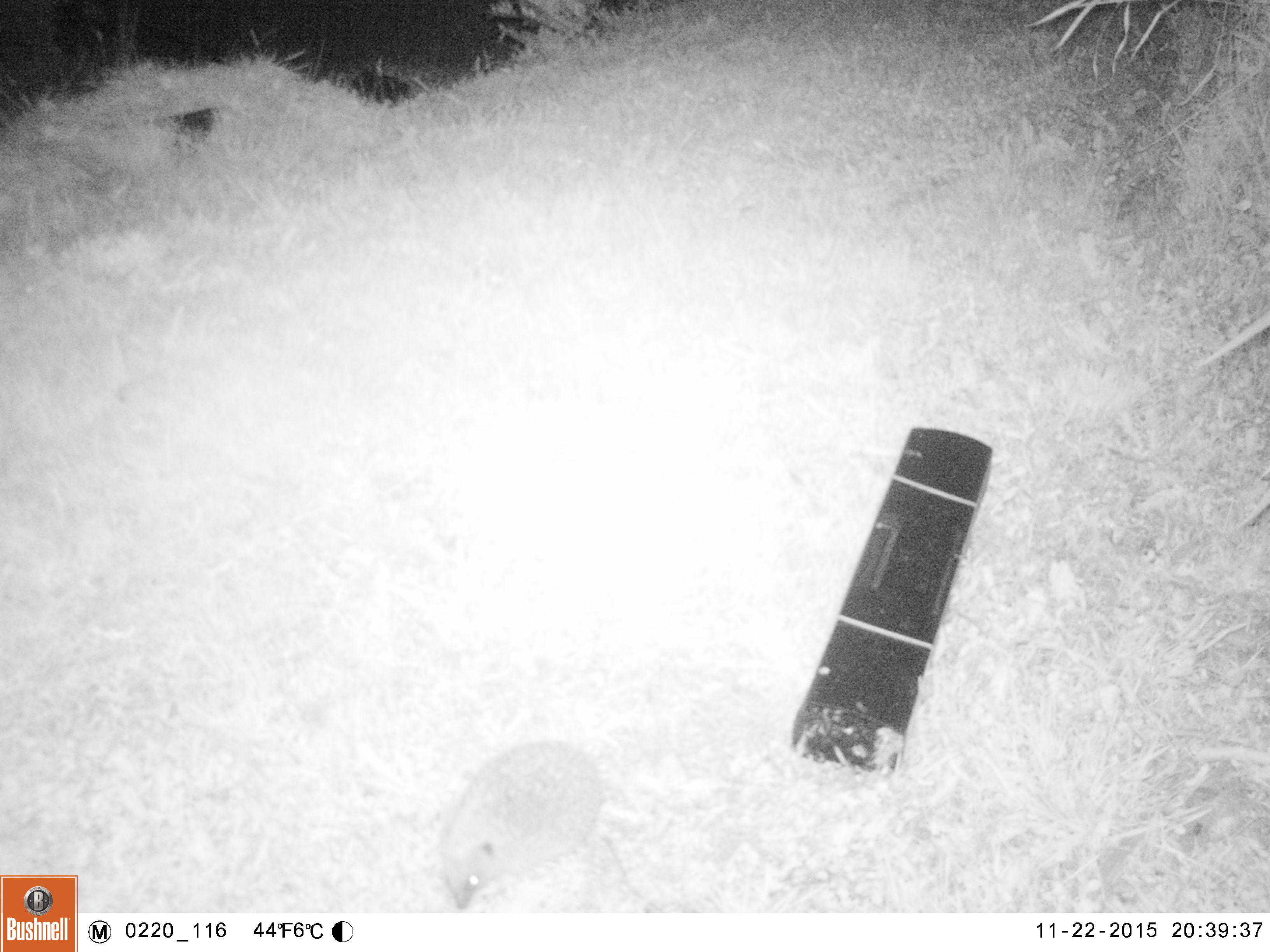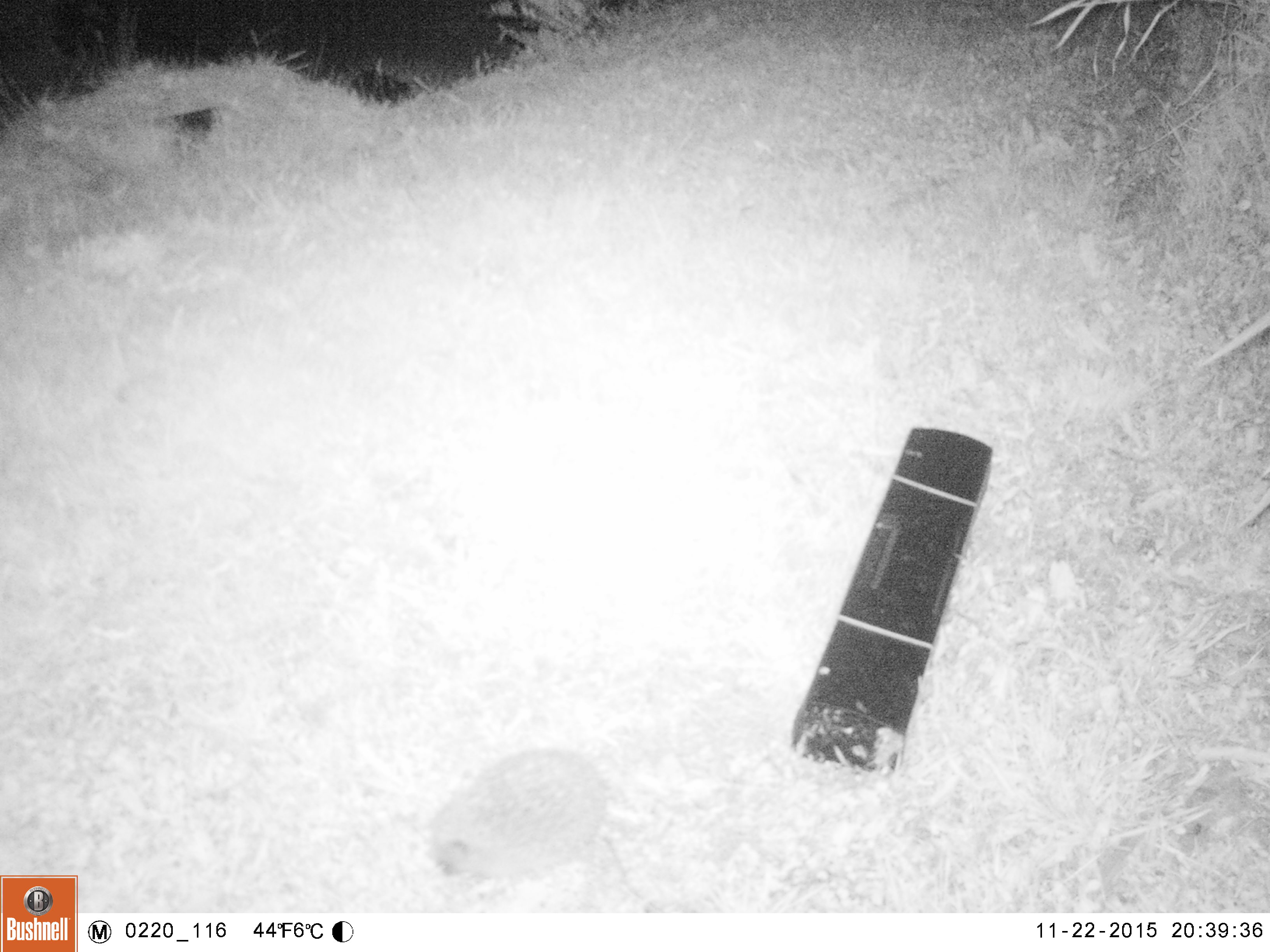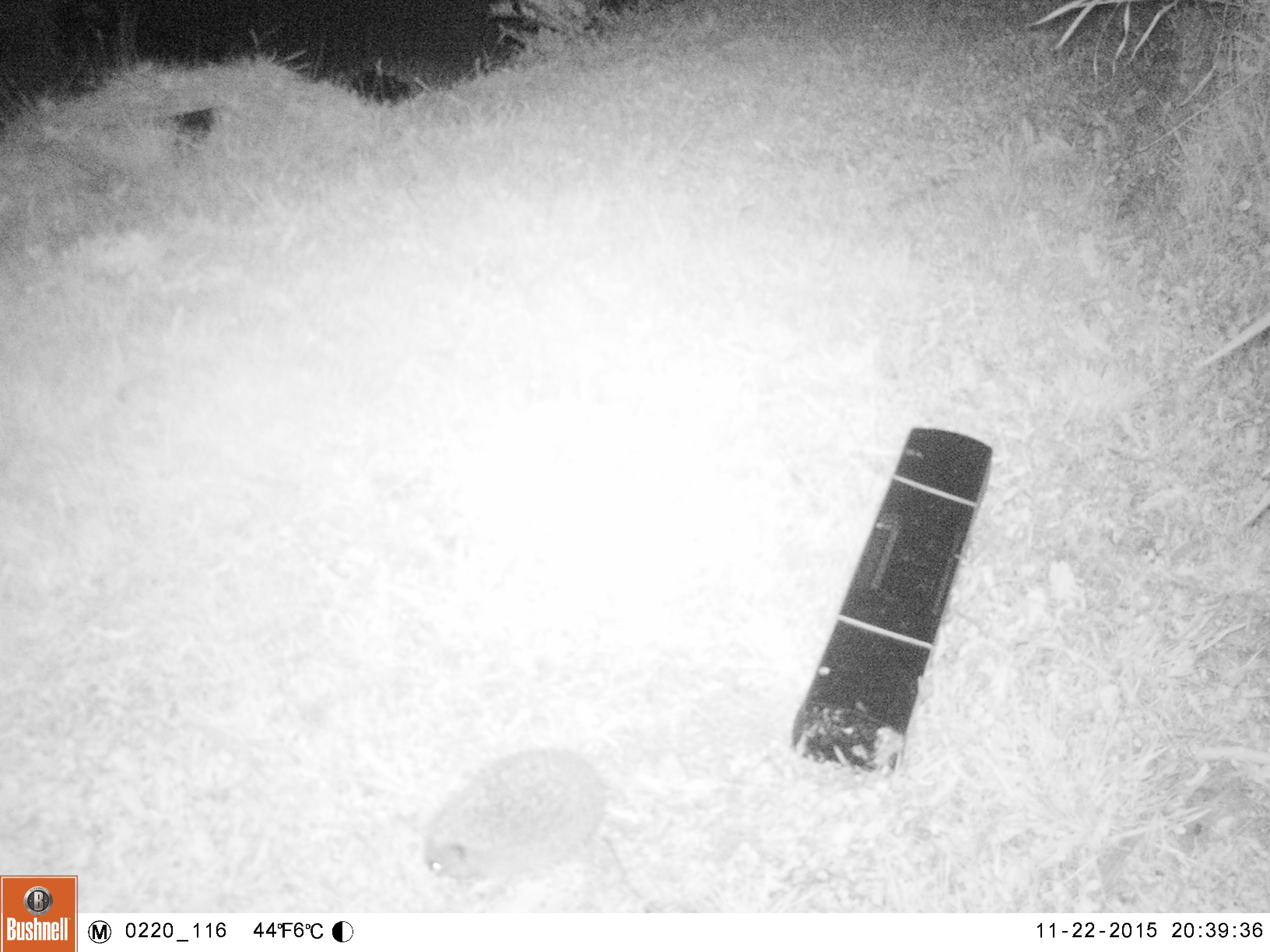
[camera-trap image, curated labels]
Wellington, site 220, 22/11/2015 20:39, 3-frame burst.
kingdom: Animalia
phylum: Chordata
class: Mammalia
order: Eulipotyphla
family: Erinaceidae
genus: Erinaceus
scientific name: Erinaceus europaeus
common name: hedgehog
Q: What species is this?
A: Hedgehog (Erinaceus europaeus).